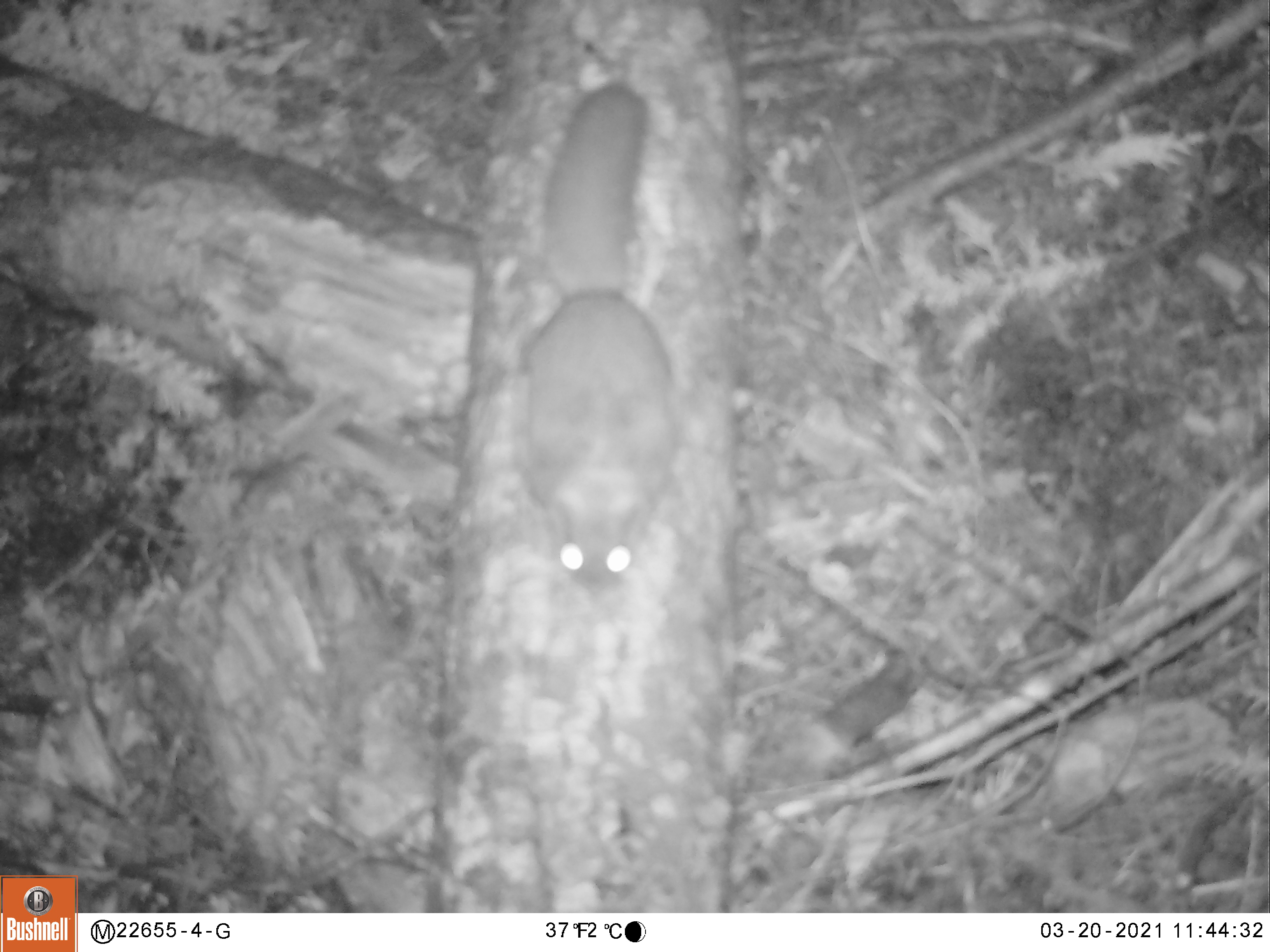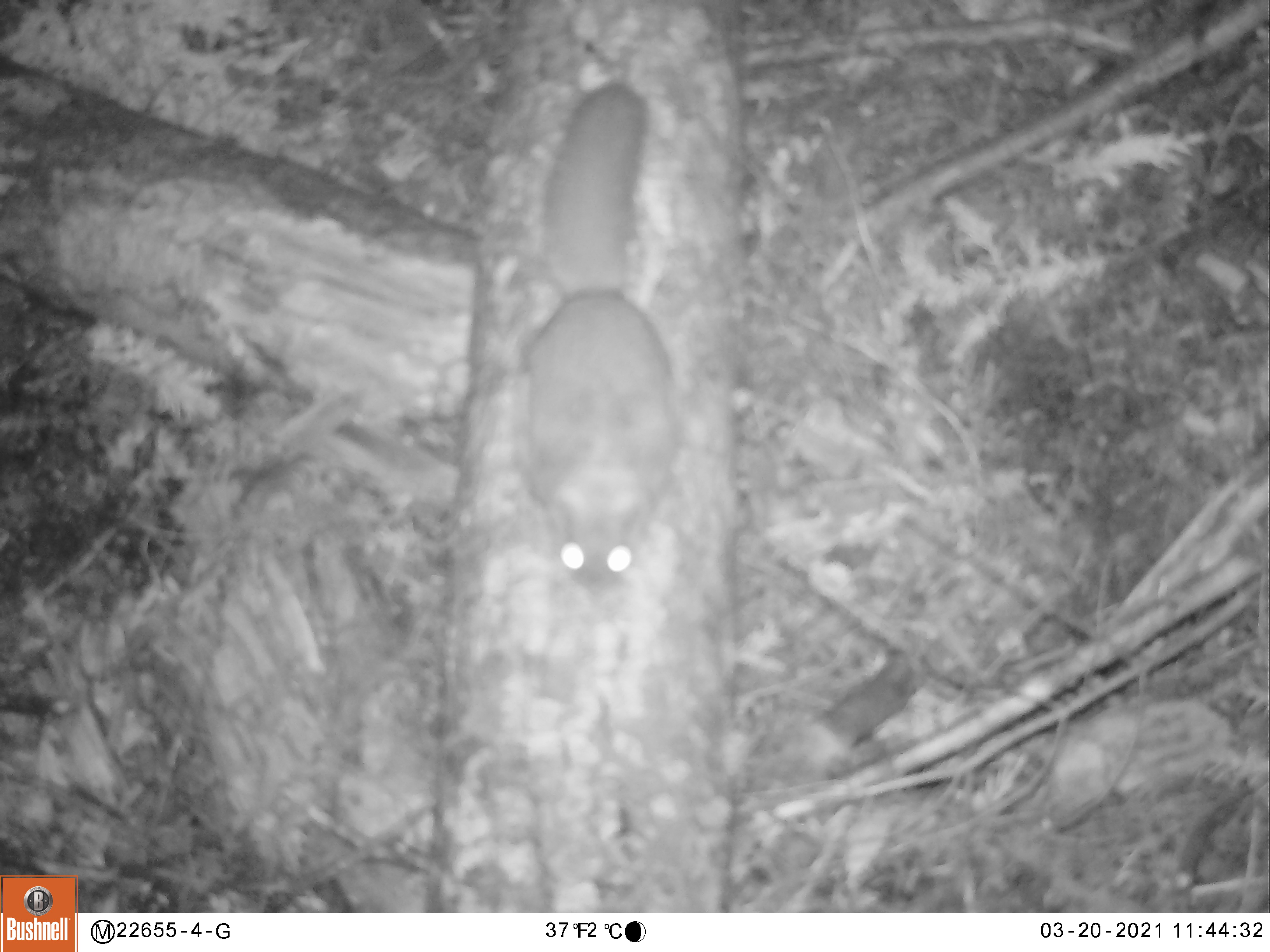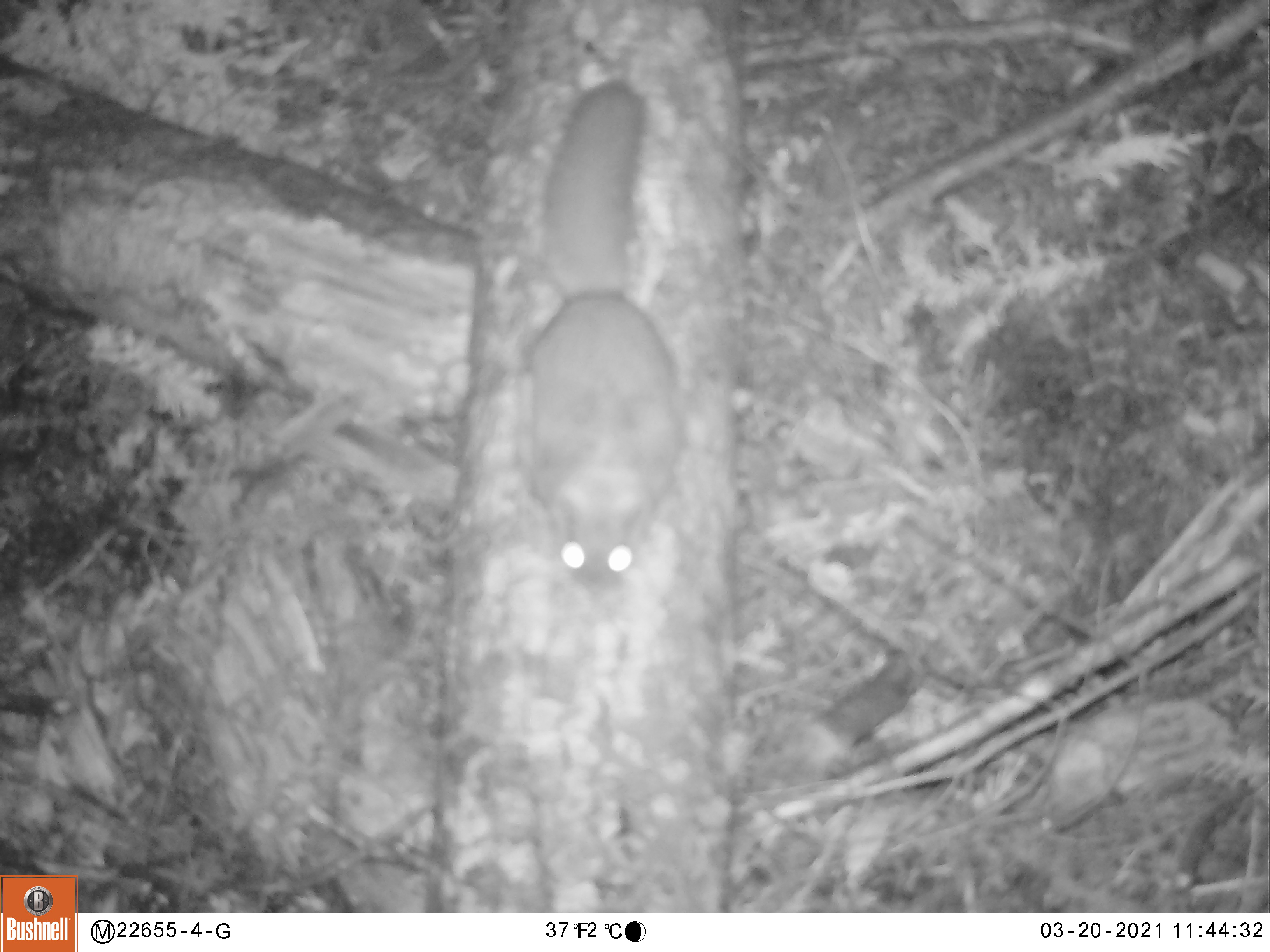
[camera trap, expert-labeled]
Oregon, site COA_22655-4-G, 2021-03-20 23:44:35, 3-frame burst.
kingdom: Animalia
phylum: Chordata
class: Mammalia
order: Rodentia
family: Sciuridae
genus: Glaucomys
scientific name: Glaucomys oregonensis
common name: humboldt's flying squirrel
Humboldt's flying squirrel (Glaucomys oregonensis).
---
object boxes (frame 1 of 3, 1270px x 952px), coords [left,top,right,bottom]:
humboldt's flying squirrel: [517,66,683,615]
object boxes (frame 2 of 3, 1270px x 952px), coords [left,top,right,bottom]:
humboldt's flying squirrel: [522,67,686,611]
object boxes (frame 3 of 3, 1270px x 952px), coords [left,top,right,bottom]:
humboldt's flying squirrel: [507,76,690,617]